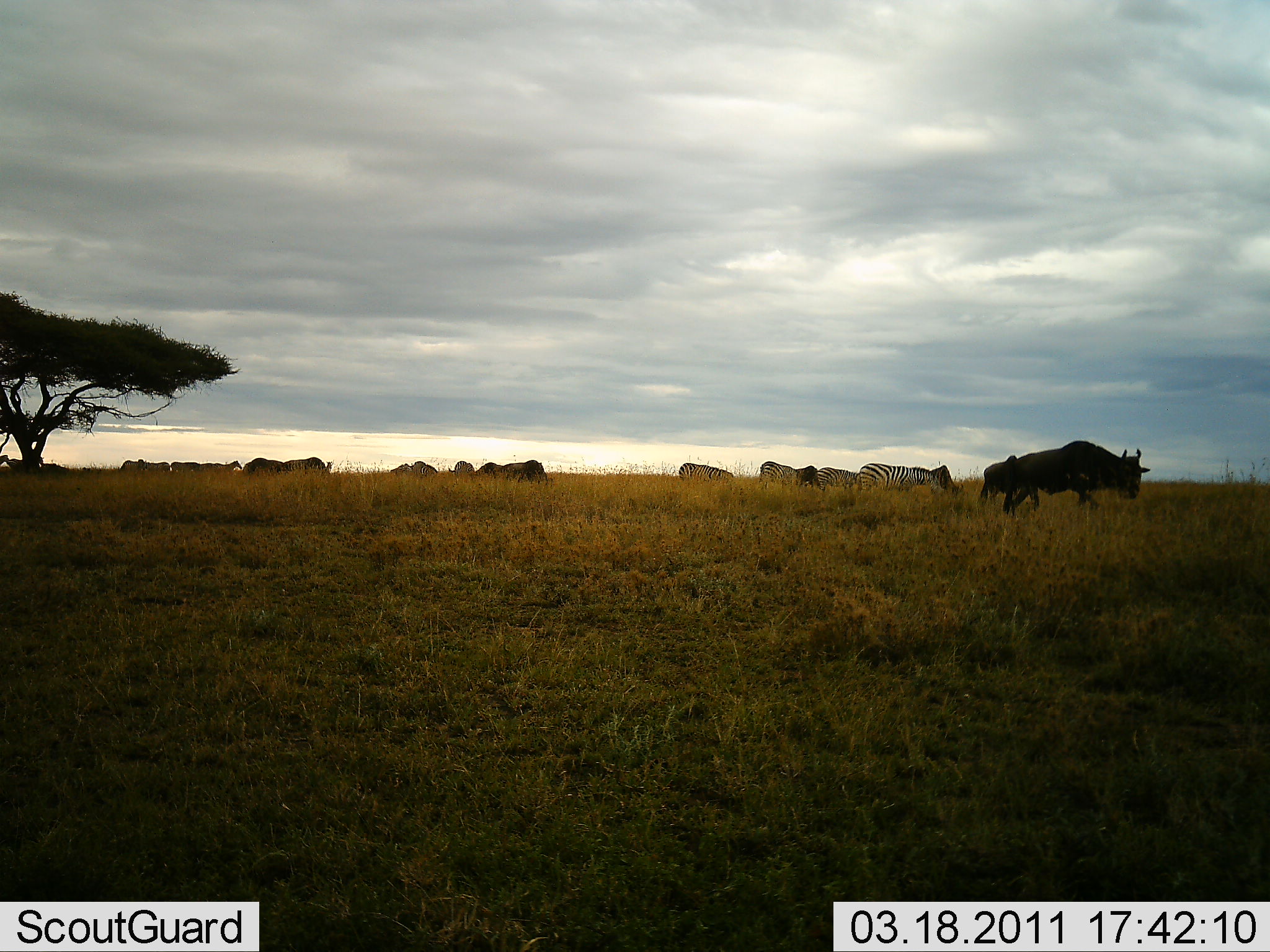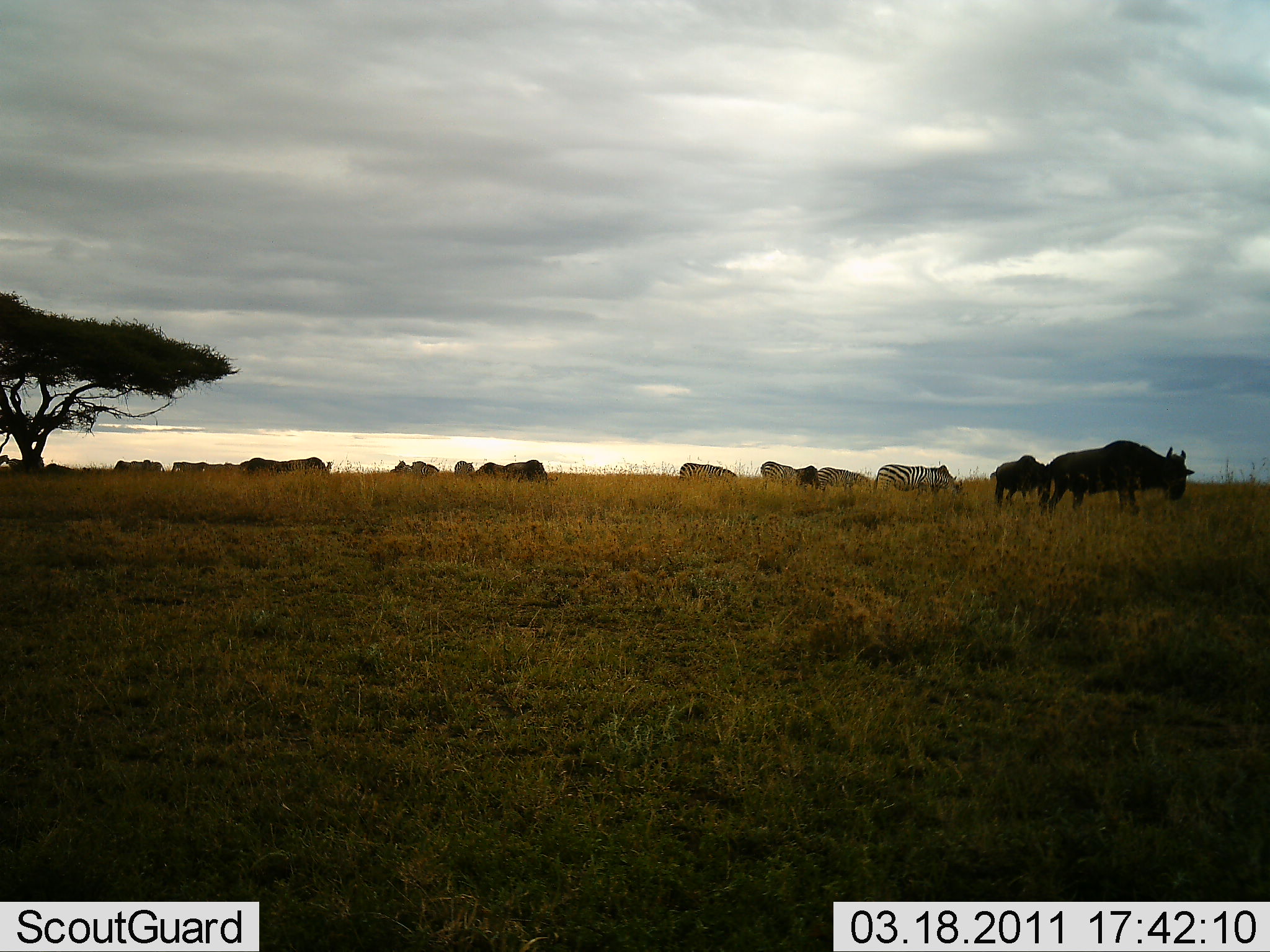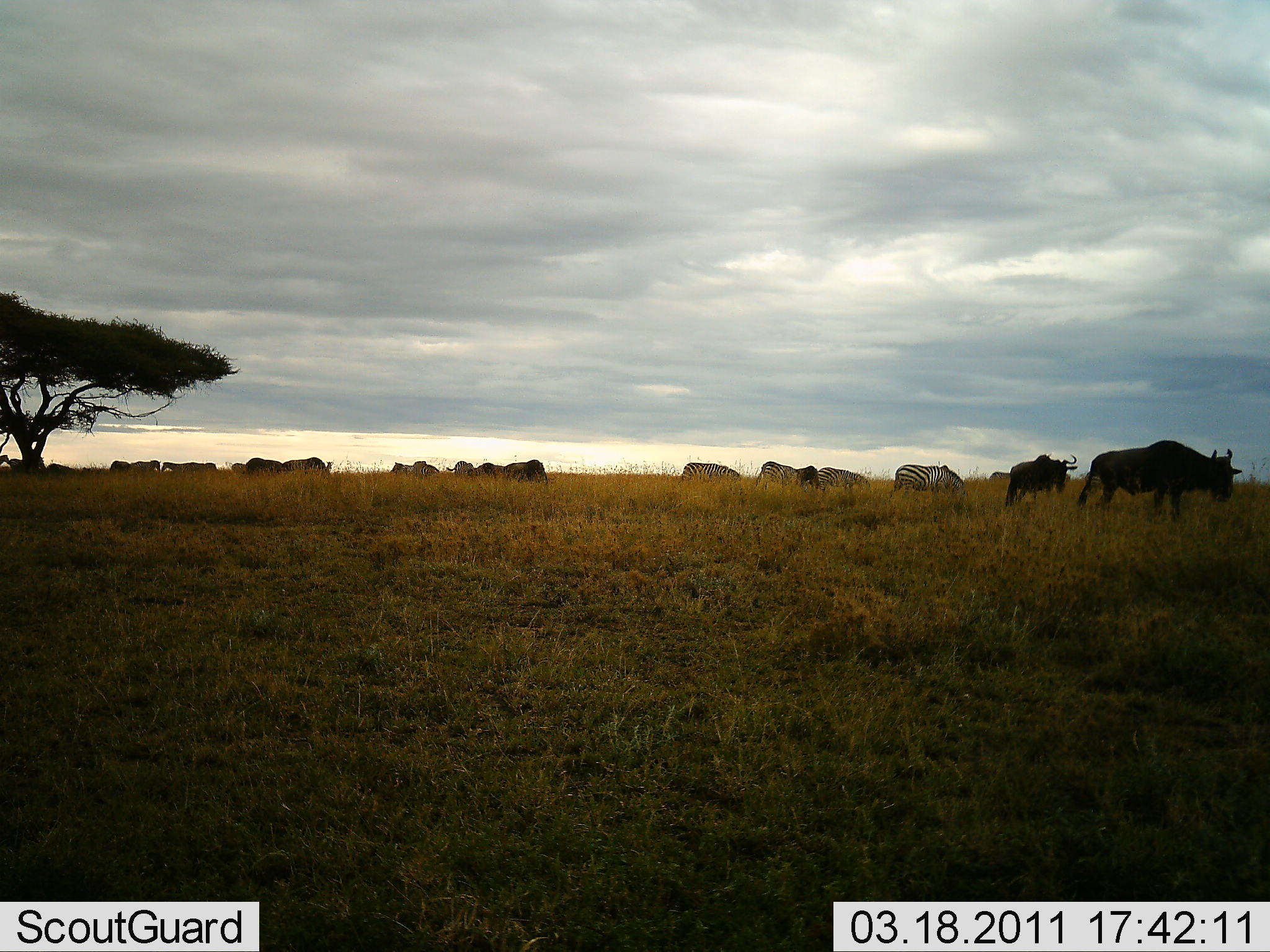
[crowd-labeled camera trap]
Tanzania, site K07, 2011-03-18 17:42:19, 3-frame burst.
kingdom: Animalia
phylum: Chordata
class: Mammalia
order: Artiodactyla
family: Bovidae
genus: Connochaetes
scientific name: Connochaetes taurinus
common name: blue wildebeest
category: wildebeest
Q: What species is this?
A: Wildebeest (blue wildebeest) (Connochaetes taurinus).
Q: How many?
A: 8.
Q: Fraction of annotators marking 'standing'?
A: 10%.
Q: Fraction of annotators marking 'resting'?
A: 0%.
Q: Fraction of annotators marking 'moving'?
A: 60%.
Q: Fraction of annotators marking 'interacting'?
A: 0%.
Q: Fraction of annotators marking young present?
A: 0%.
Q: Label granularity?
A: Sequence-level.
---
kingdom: Animalia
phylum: Chordata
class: Mammalia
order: Perissodactyla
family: Equidae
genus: Equus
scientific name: Equus quagga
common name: plains zebra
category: zebra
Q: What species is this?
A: Zebra (plains zebra) (Equus quagga).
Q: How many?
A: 5.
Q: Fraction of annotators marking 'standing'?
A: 9%.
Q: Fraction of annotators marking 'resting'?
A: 0%.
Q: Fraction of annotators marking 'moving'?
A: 36%.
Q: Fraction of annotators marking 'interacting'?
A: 0%.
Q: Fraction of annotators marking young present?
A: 0%.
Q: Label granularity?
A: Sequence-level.